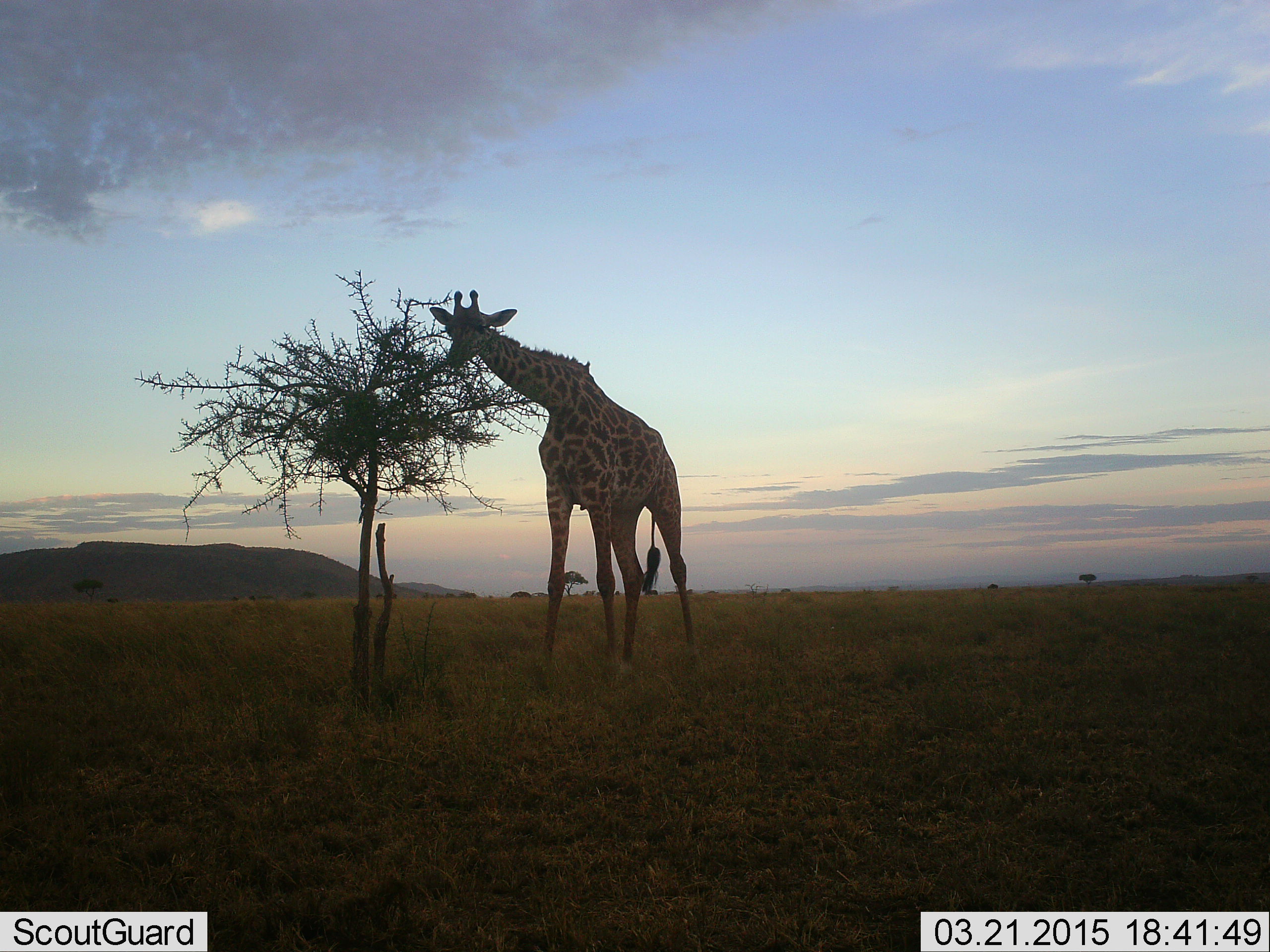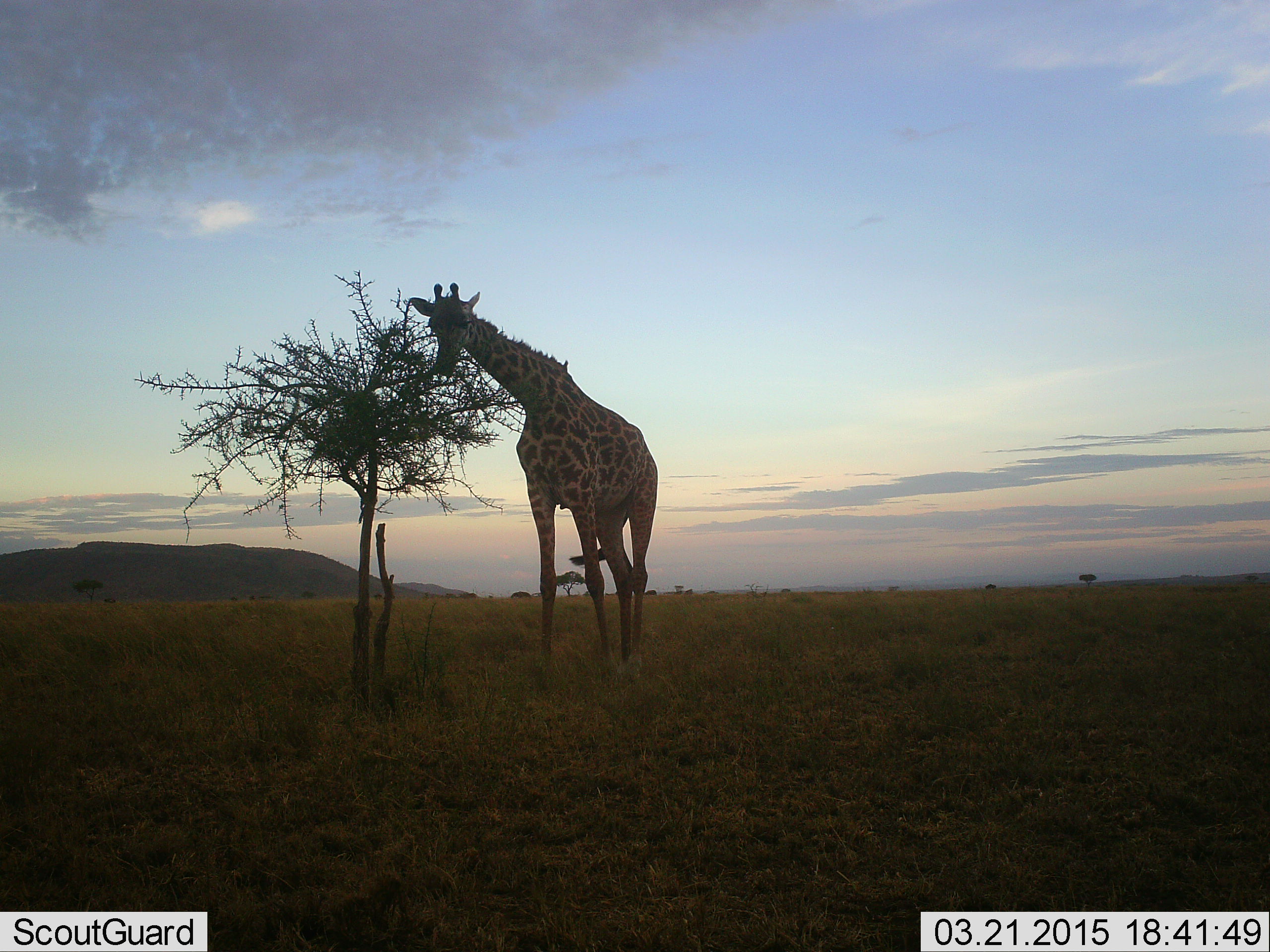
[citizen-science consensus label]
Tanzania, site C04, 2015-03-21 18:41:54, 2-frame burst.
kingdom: Animalia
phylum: Chordata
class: Mammalia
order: Artiodactyla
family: Giraffidae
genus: Giraffa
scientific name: Giraffa camelopardalis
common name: giraffe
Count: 1.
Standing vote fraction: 30%.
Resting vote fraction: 0%.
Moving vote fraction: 0%.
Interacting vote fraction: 0%.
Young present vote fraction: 0%.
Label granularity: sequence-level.